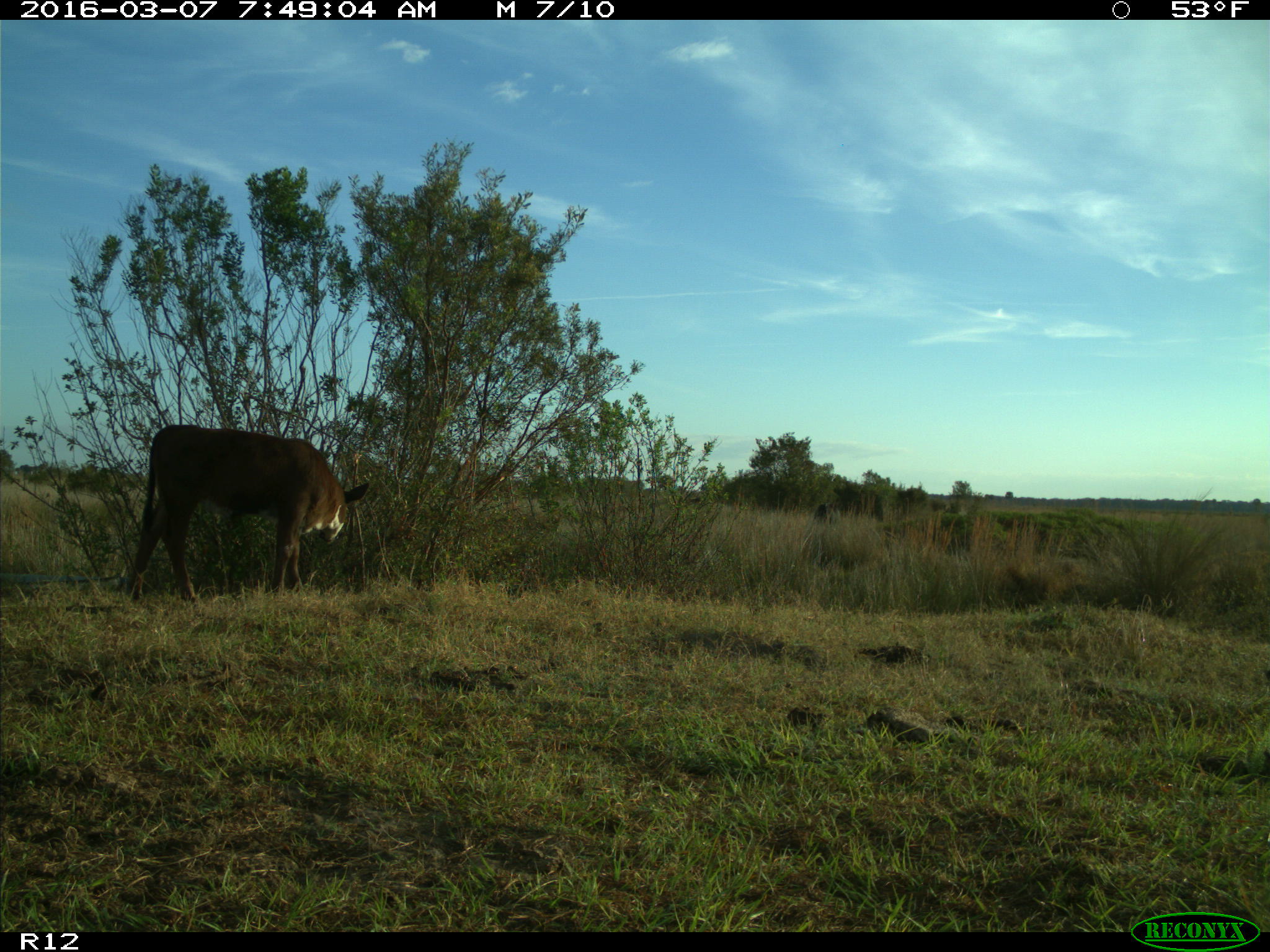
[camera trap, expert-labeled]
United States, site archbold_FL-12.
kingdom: Animalia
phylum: Chordata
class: Mammalia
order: Artiodactyla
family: Bovidae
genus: Bos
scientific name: Bos taurus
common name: domestic cow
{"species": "Bos taurus (domestic cow)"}